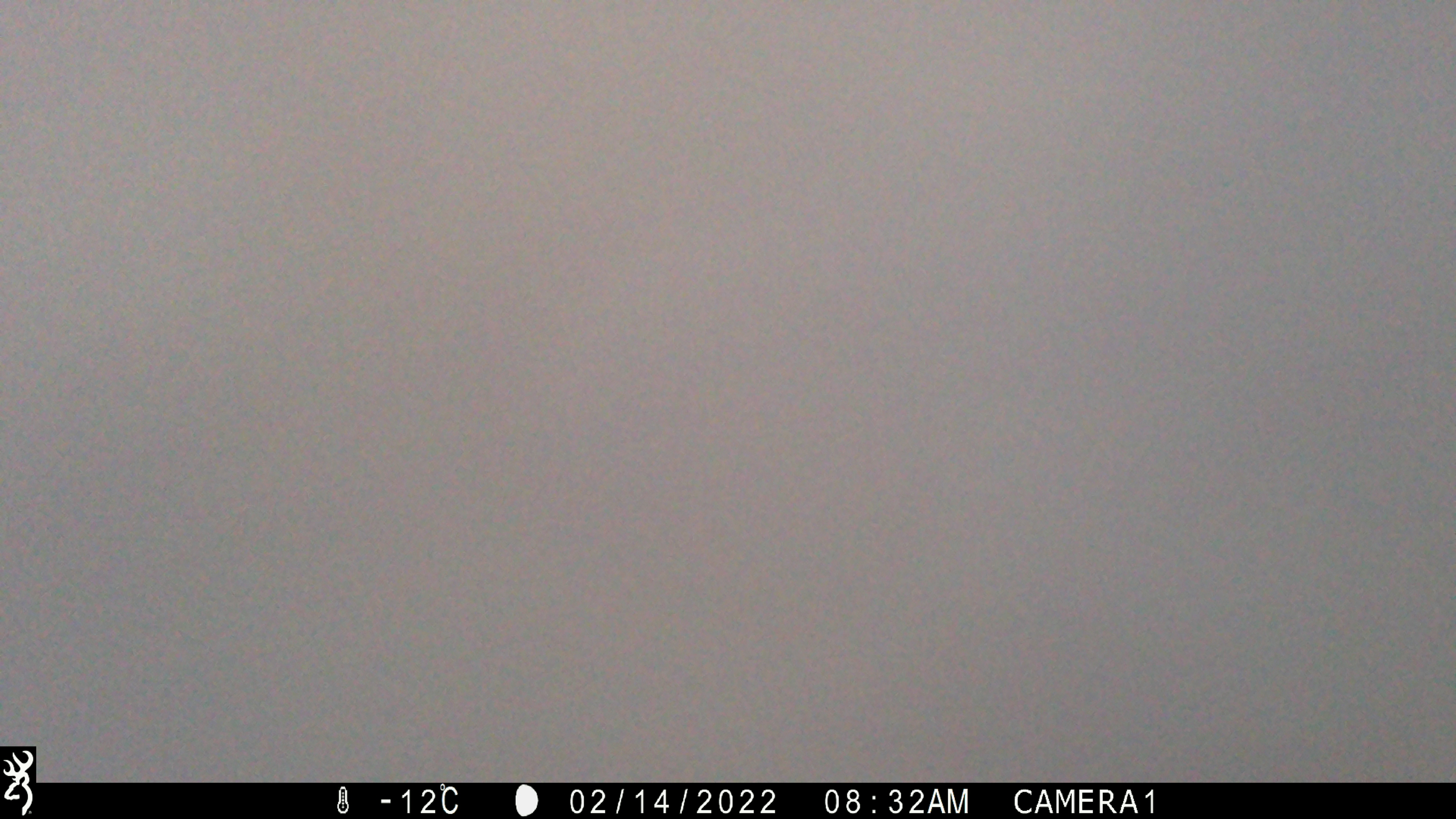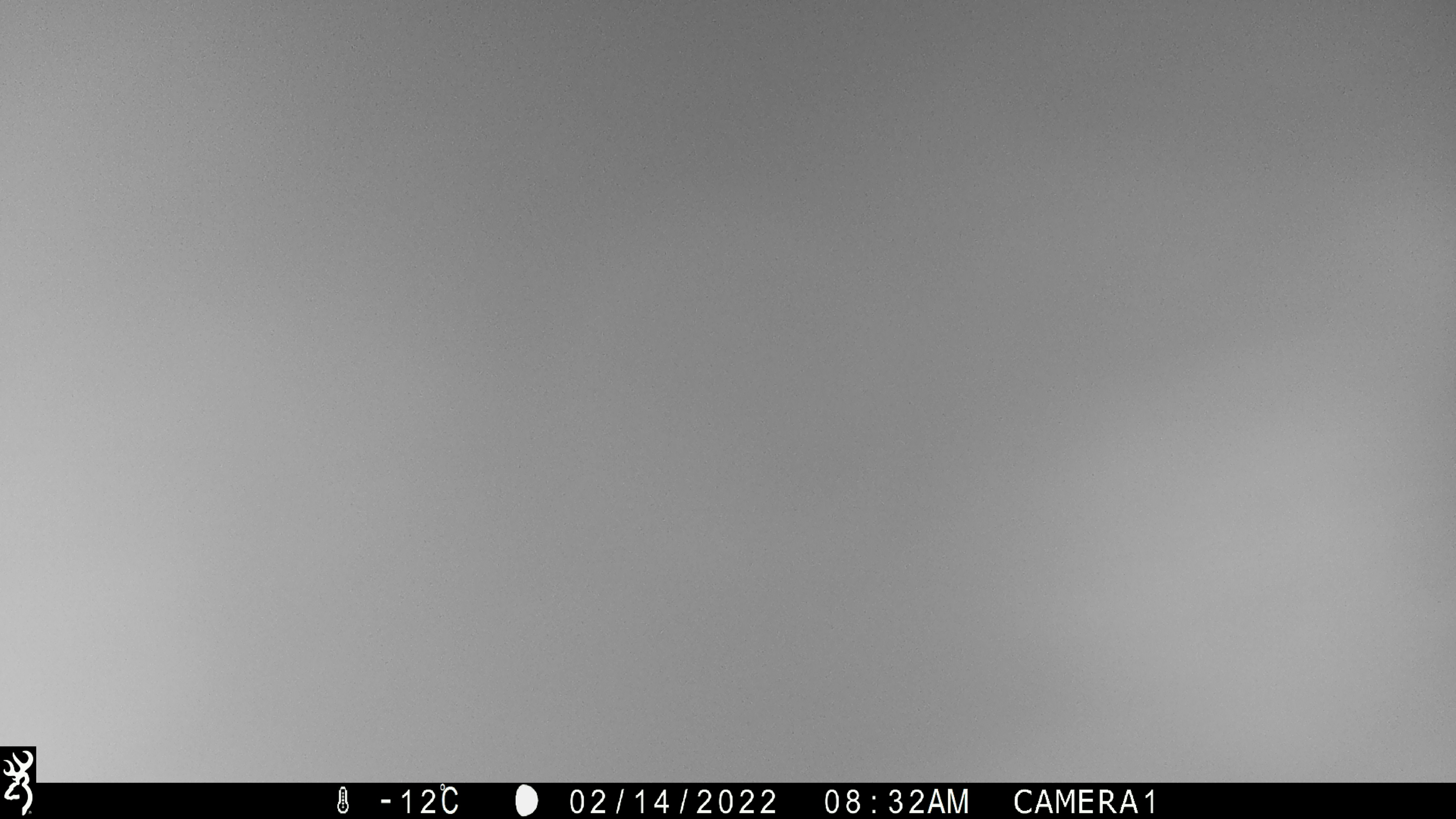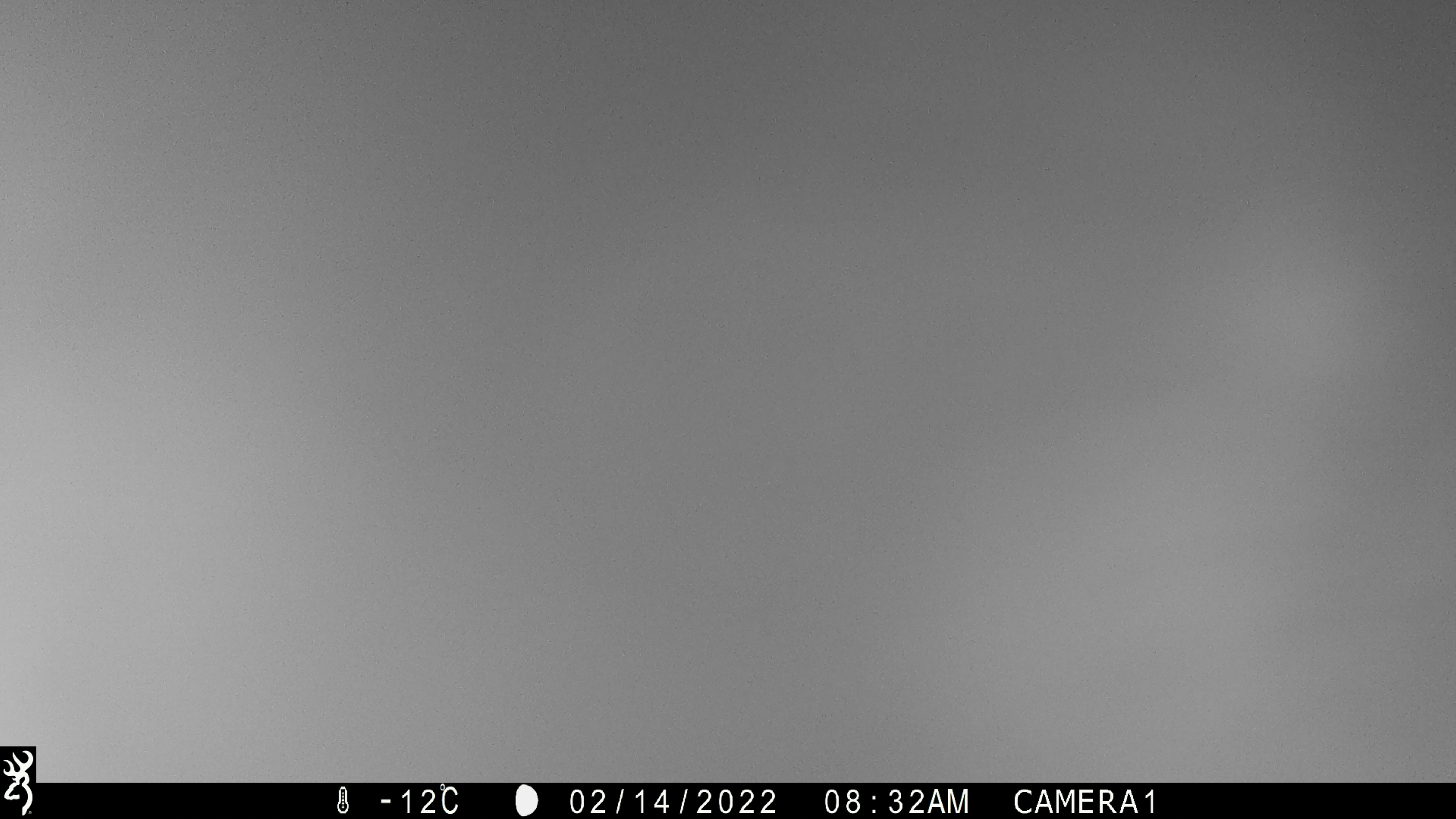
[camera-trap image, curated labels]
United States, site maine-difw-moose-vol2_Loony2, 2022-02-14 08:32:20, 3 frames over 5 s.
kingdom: Animalia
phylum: Chordata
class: Mammalia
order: Artiodactyla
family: Cervidae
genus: Alces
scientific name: Alces alces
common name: moose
Moose (Alces alces).